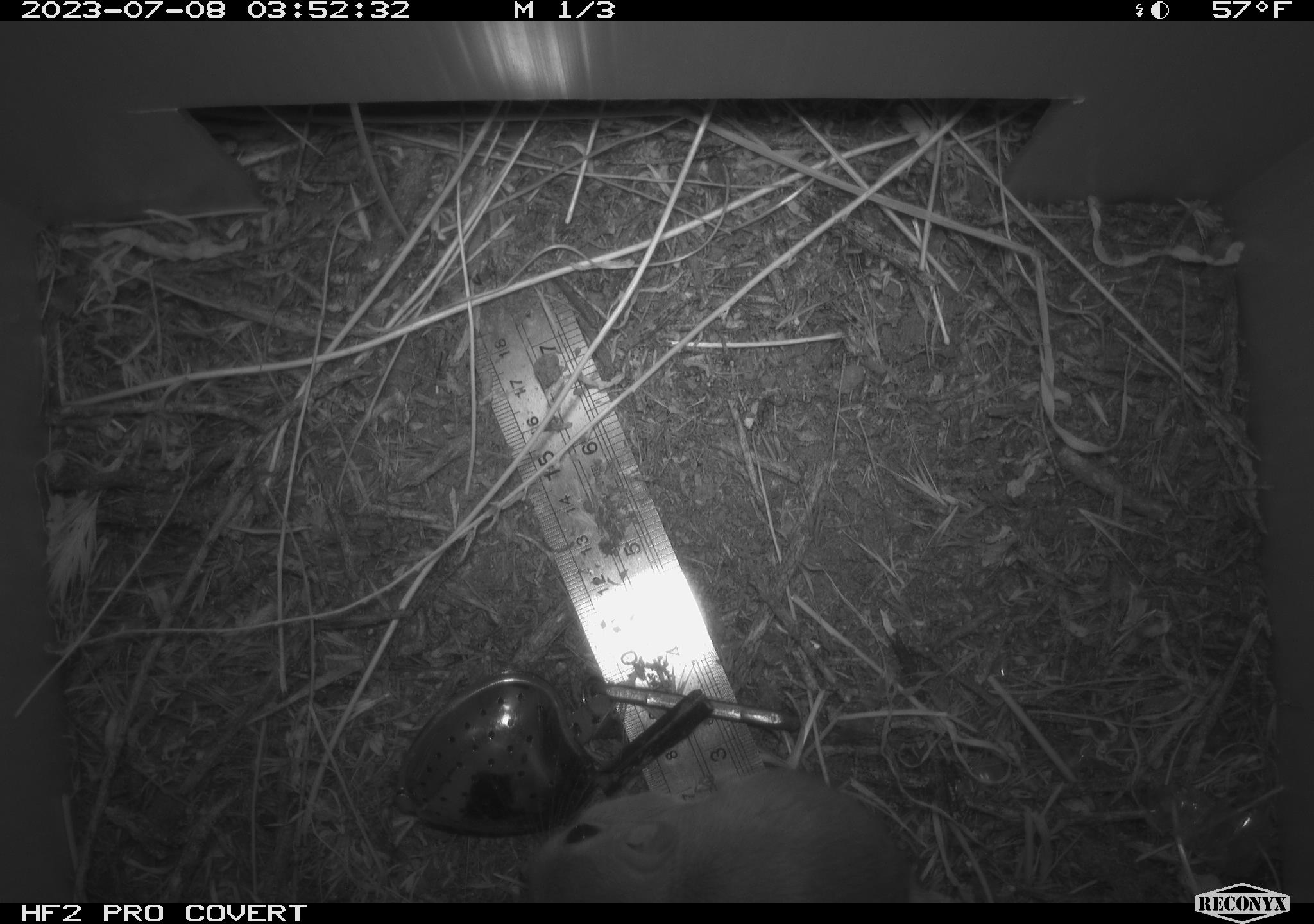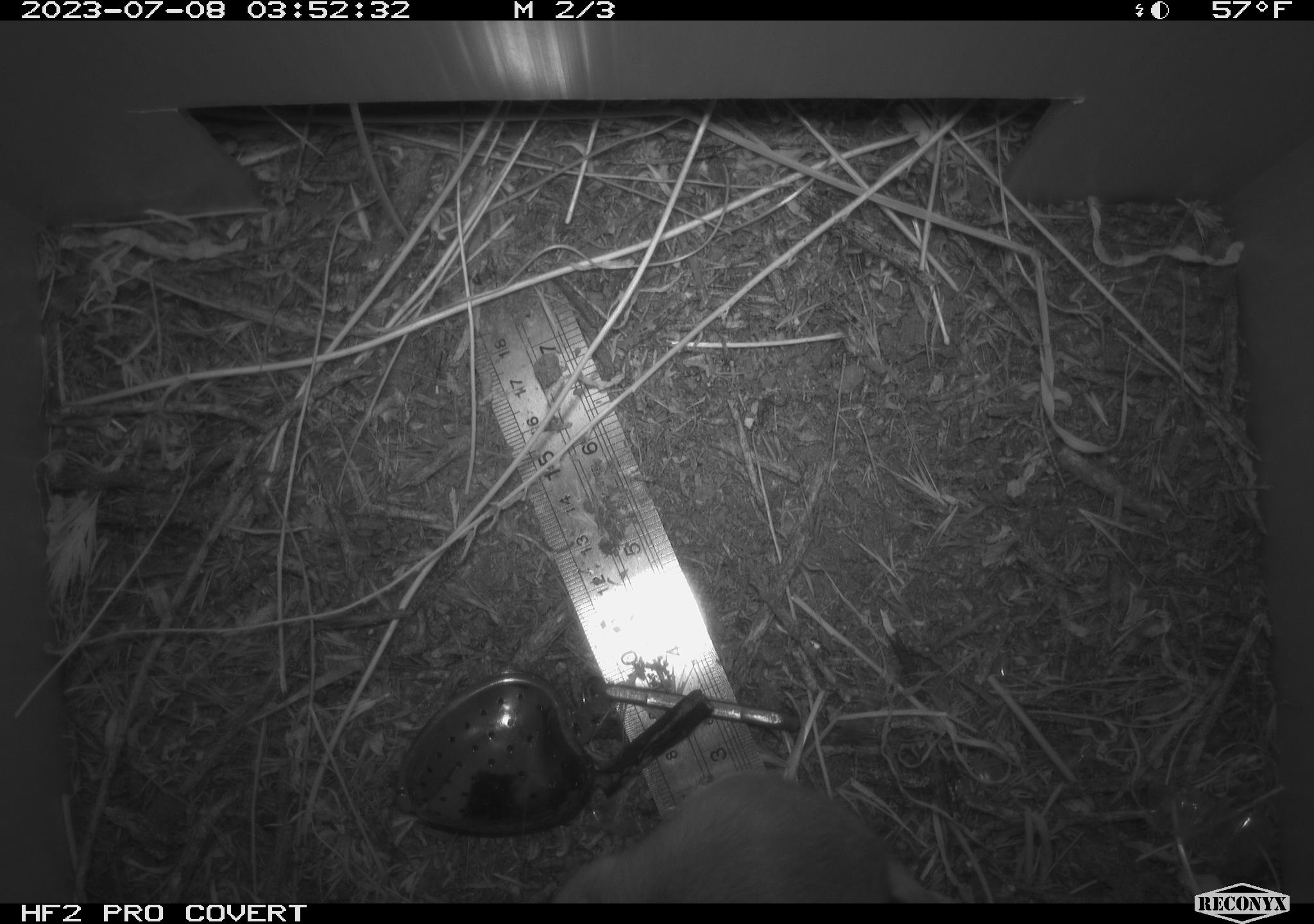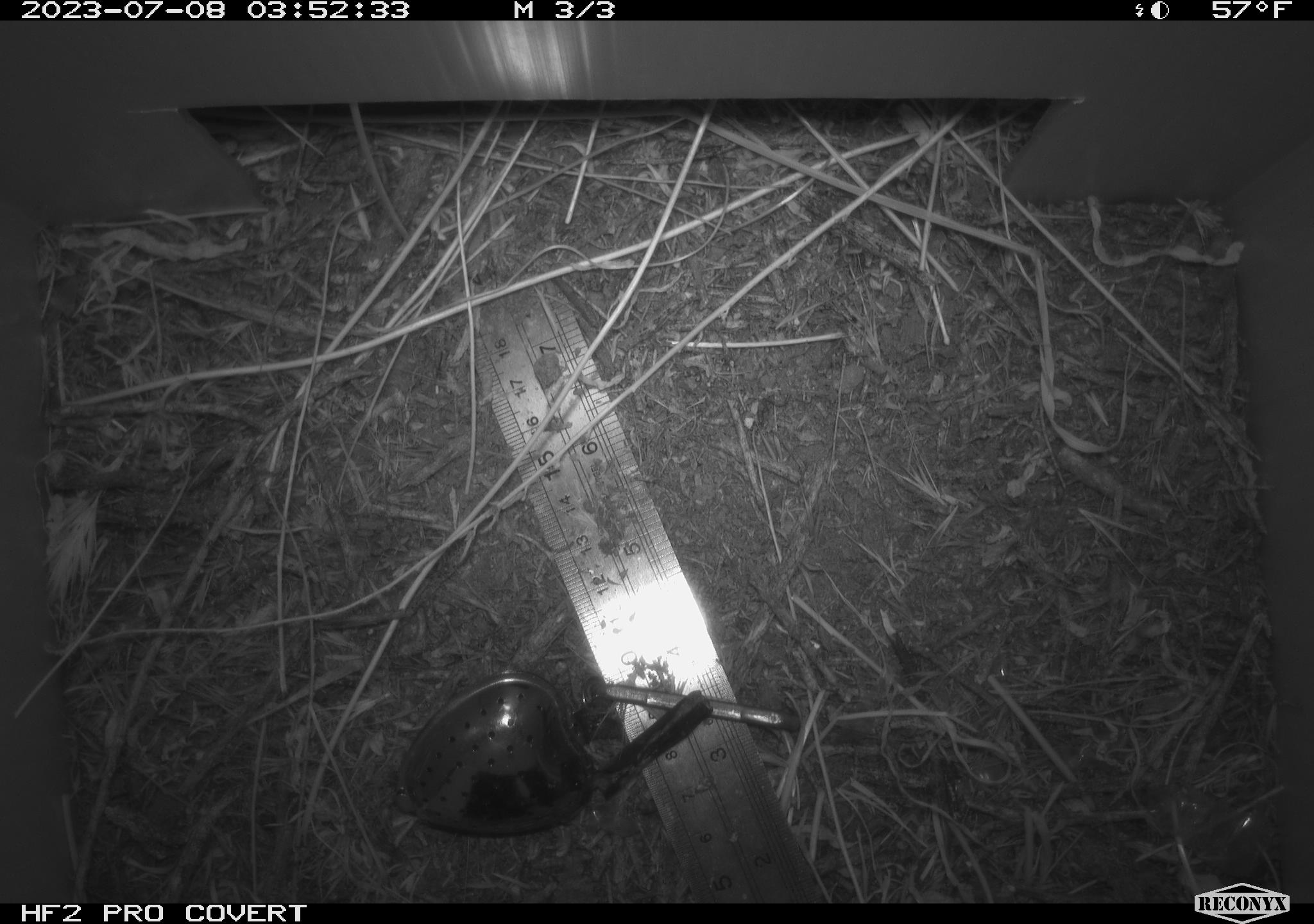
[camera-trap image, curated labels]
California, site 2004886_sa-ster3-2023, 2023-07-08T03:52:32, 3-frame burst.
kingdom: Animalia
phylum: Chordata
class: Mammalia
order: Rodentia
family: Heteromyidae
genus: Dipodomys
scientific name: Dipodomys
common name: kangaroo rats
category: dipodomys species